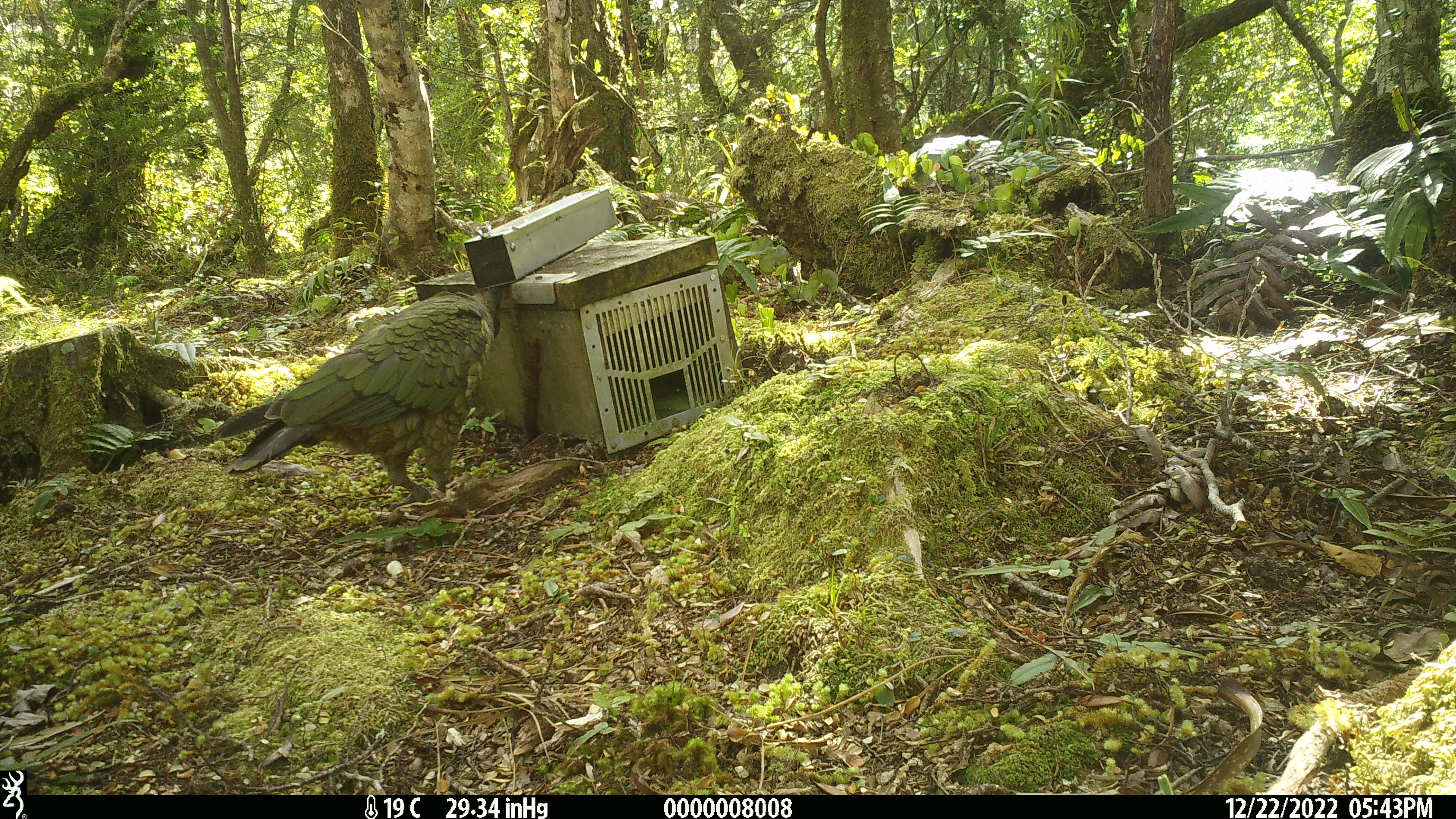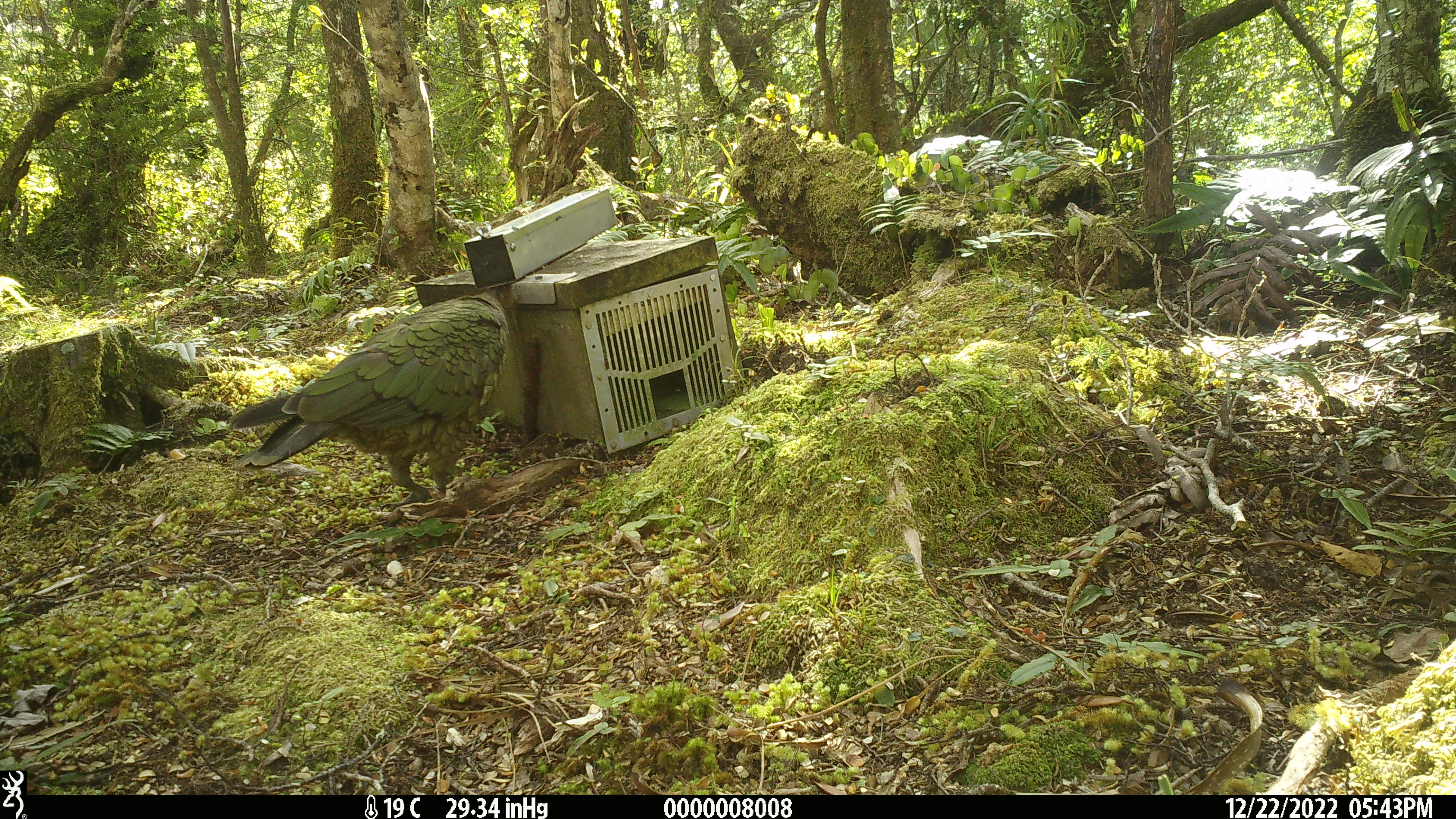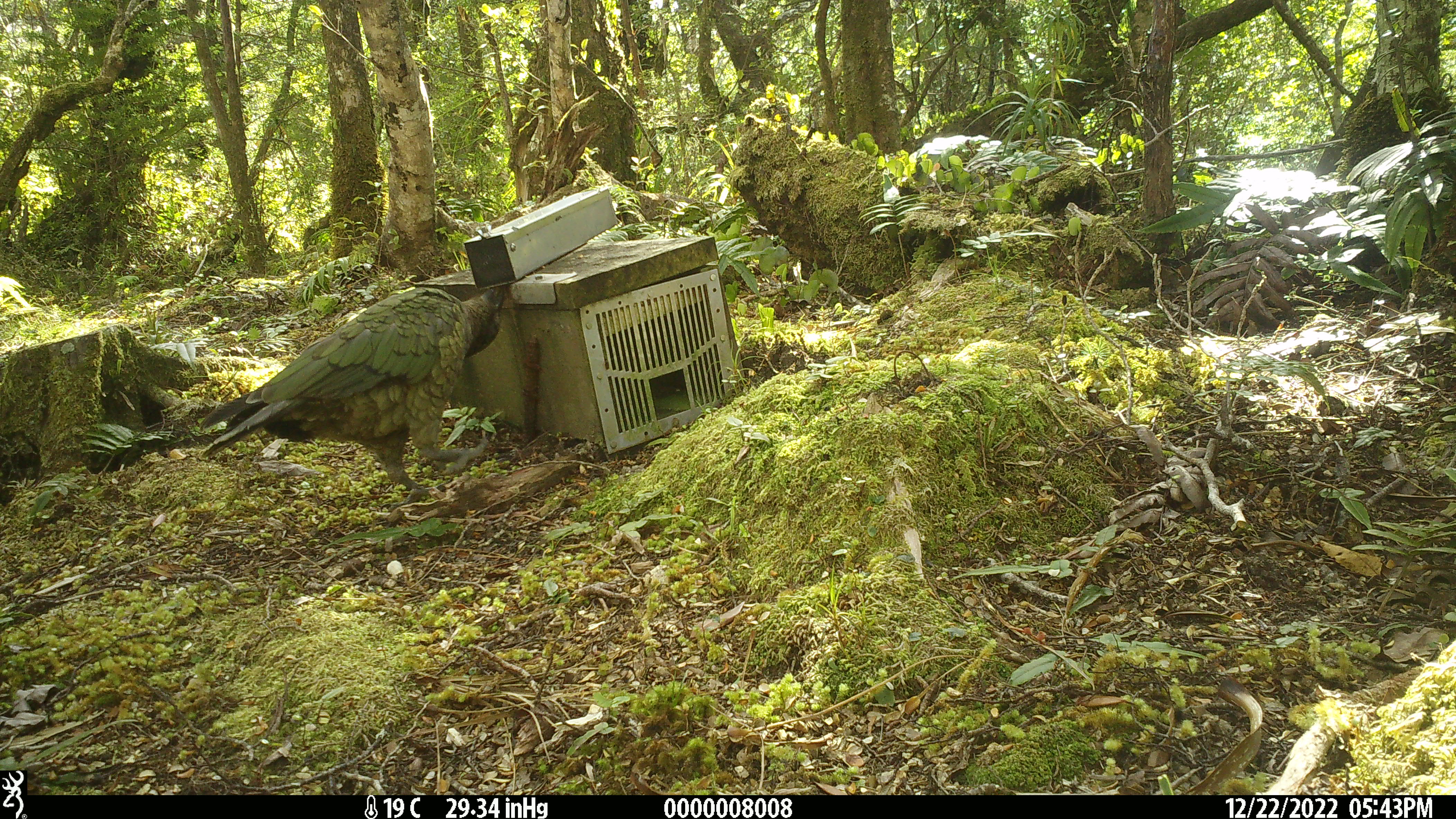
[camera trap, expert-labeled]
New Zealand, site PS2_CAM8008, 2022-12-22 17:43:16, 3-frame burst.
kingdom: Animalia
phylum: Chordata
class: Aves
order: Psittaciformes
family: Strigopidae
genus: Nestor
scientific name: Nestor notabilis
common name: kea